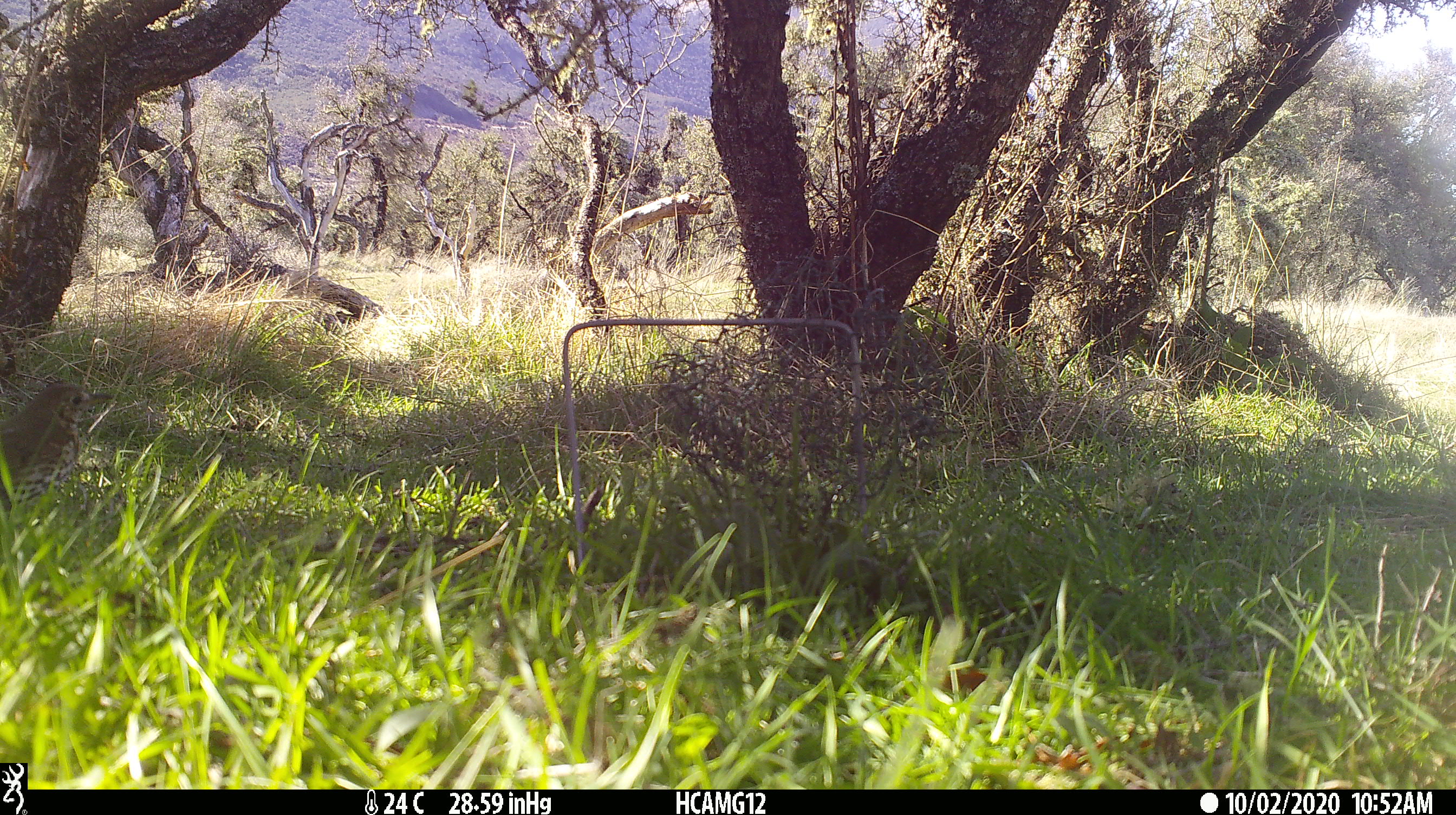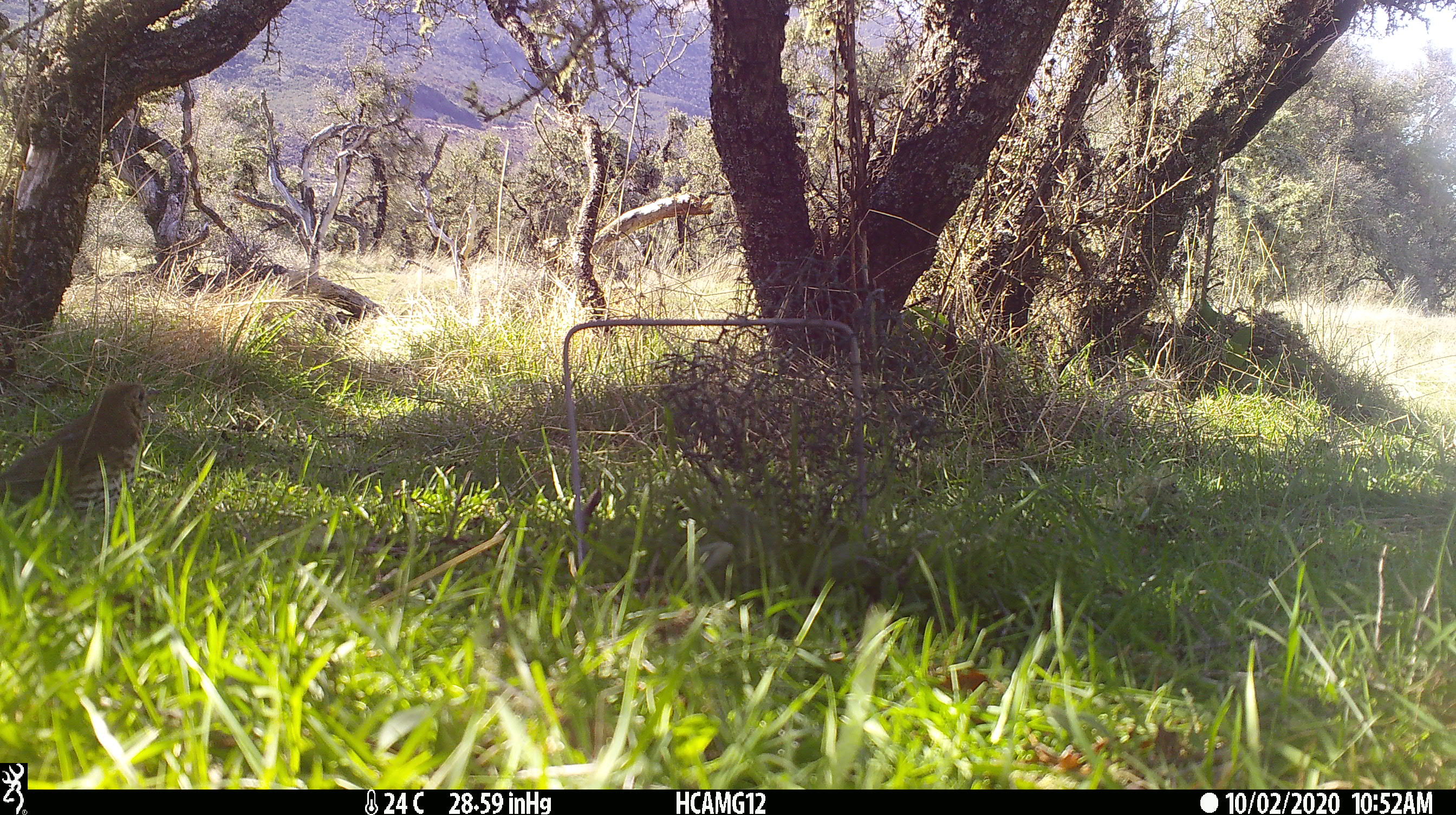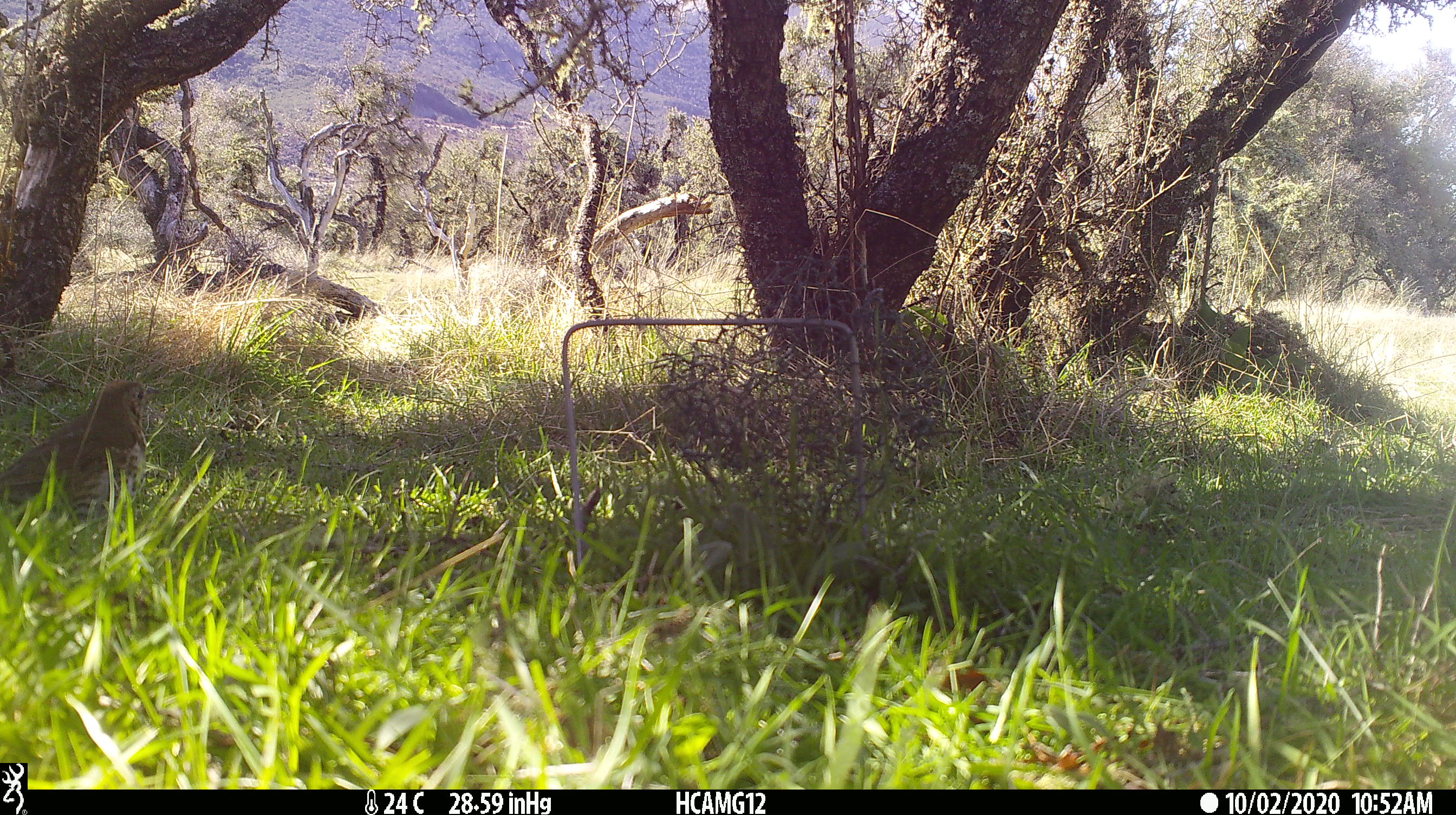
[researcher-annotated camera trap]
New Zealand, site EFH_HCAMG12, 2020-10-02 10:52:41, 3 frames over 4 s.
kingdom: Animalia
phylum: Chordata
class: Aves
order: Passeriformes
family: Turdidae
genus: Turdus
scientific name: Turdus philomelos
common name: song thrush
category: thrush